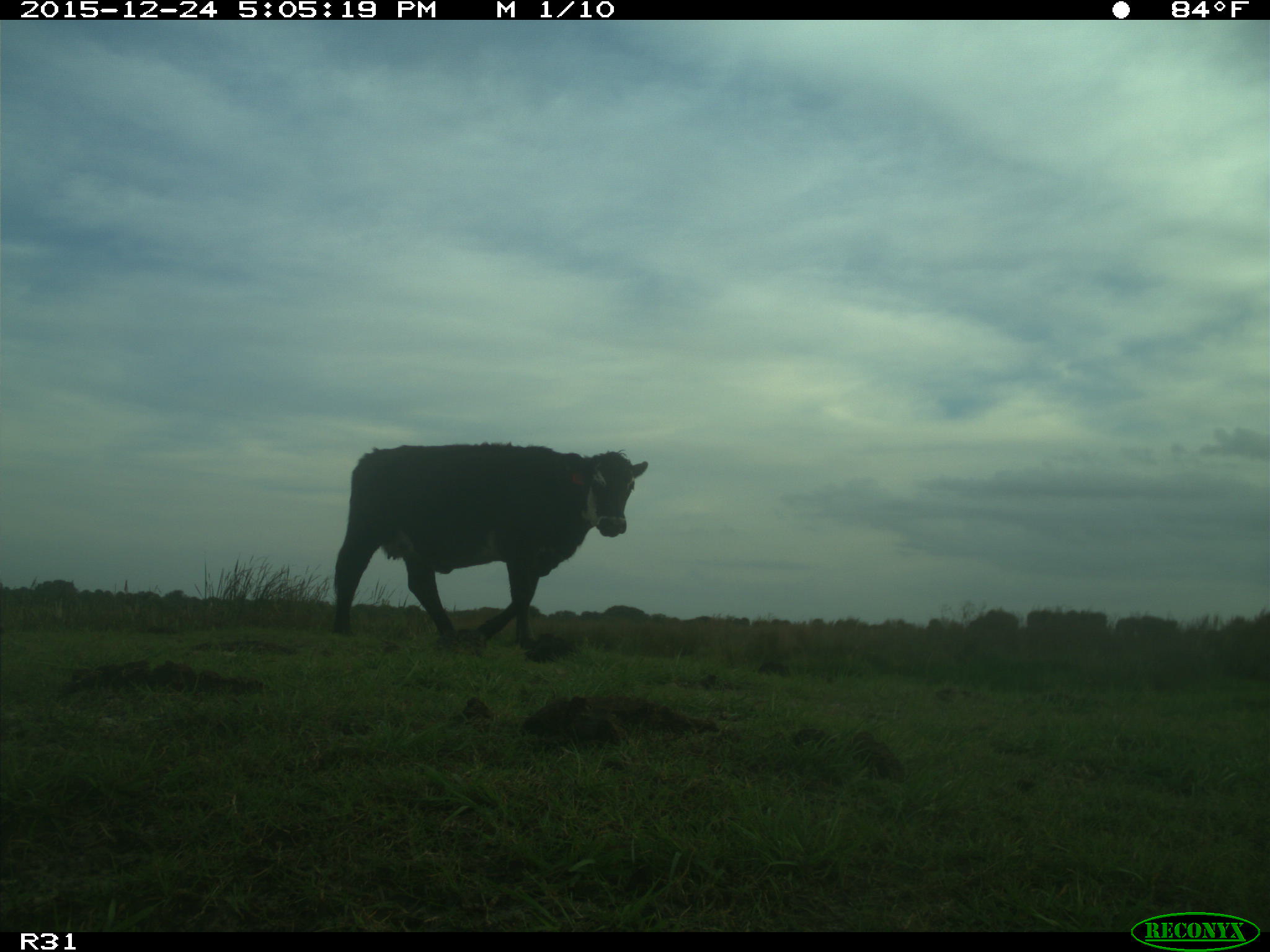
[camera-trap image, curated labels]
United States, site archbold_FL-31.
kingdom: Animalia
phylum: Chordata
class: Mammalia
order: Artiodactyla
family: Bovidae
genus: Bos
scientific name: Bos taurus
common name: domestic cow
Bos taurus (domestic cow).